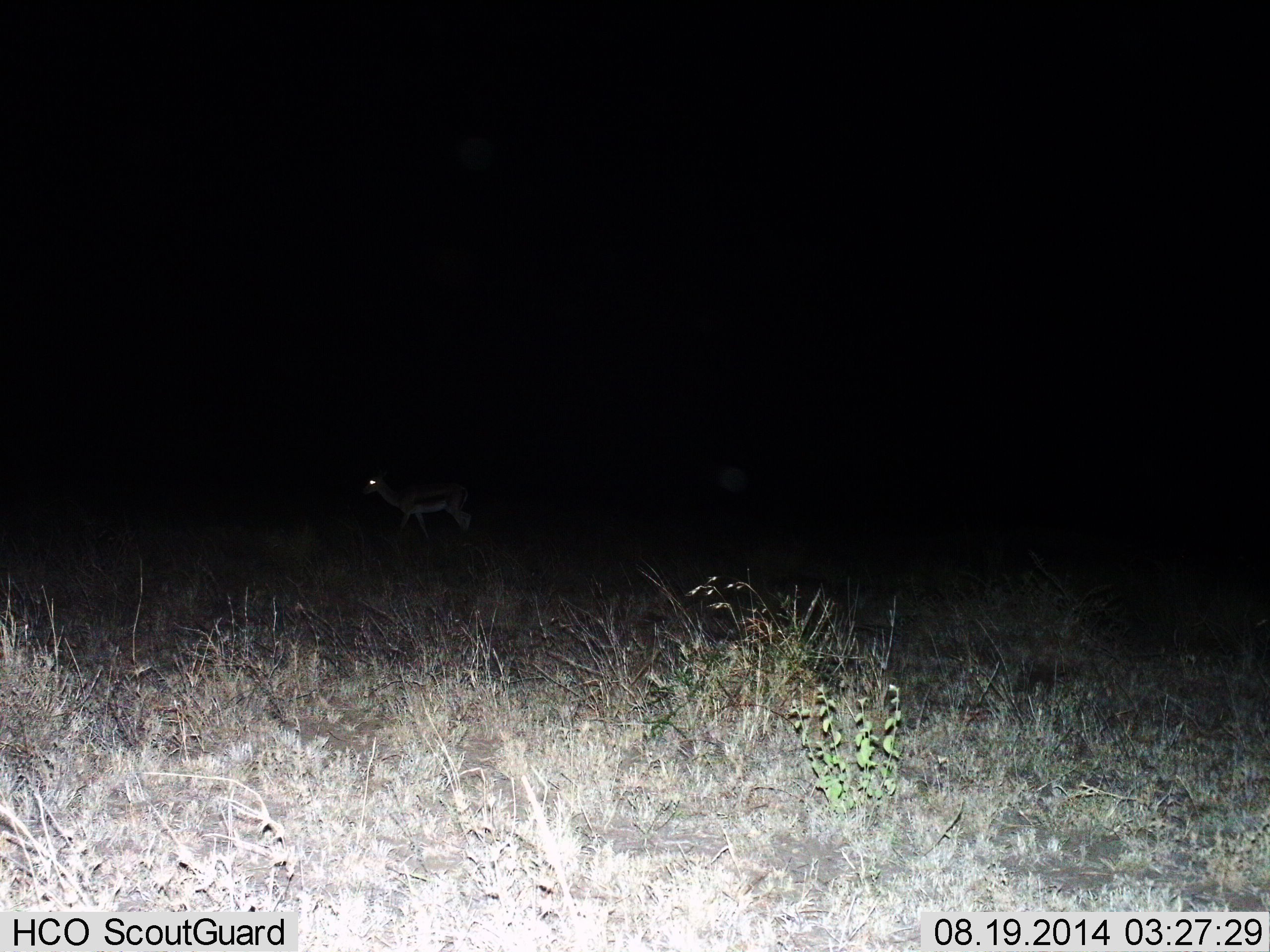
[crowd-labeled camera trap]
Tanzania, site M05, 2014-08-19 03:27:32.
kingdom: Animalia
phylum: Chordata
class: Mammalia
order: Artiodactyla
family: Bovidae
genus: Eudorcas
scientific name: Eudorcas thomsonii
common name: thomson's gazelle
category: gazellethomsons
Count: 1.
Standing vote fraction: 60%.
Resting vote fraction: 0%.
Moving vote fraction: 40%.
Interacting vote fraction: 0%.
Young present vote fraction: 0%.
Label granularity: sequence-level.